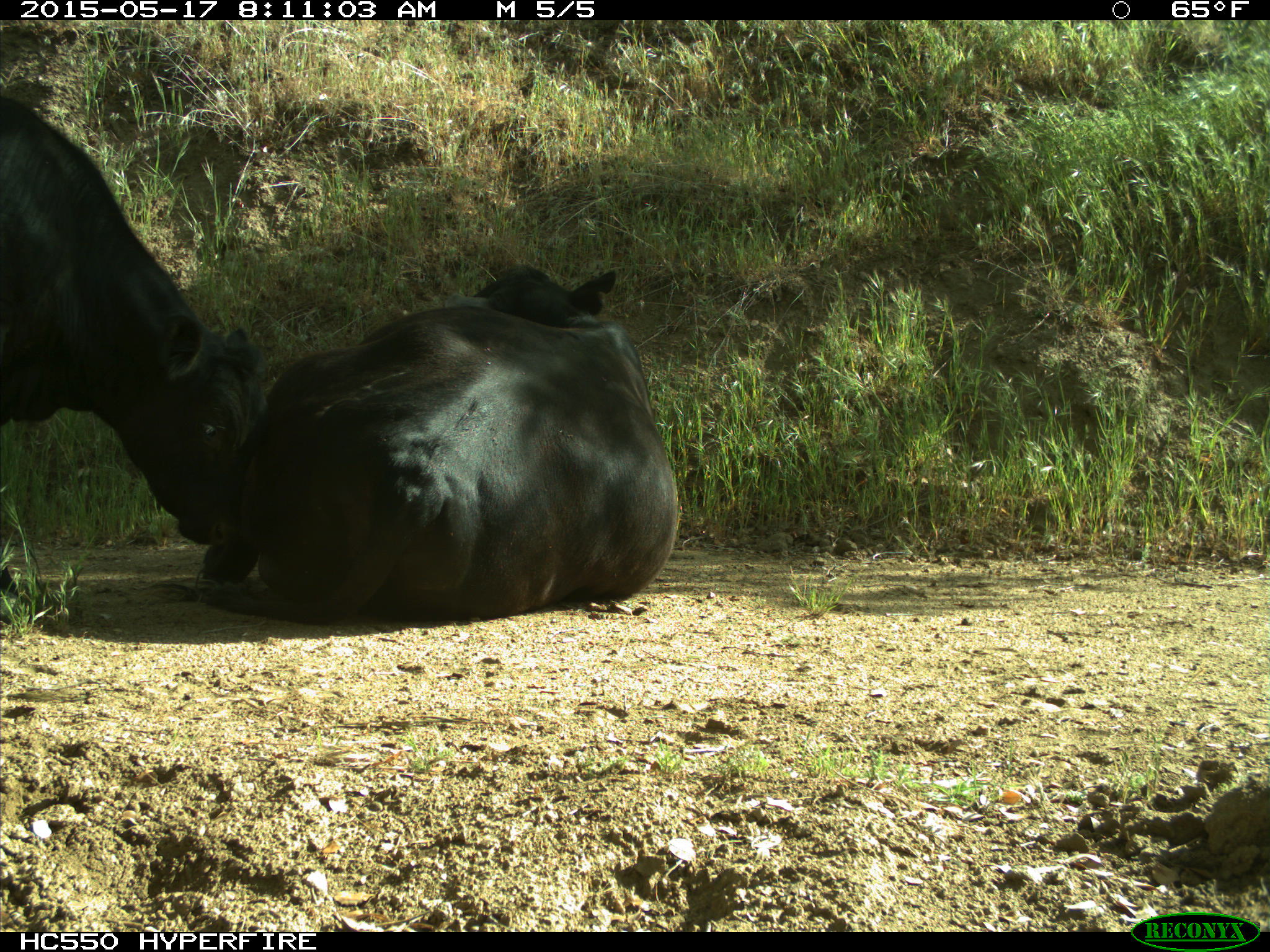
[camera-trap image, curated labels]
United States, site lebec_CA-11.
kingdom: Animalia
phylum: Chordata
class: Mammalia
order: Artiodactyla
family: Bovidae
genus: Bos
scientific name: Bos taurus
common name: domestic cow